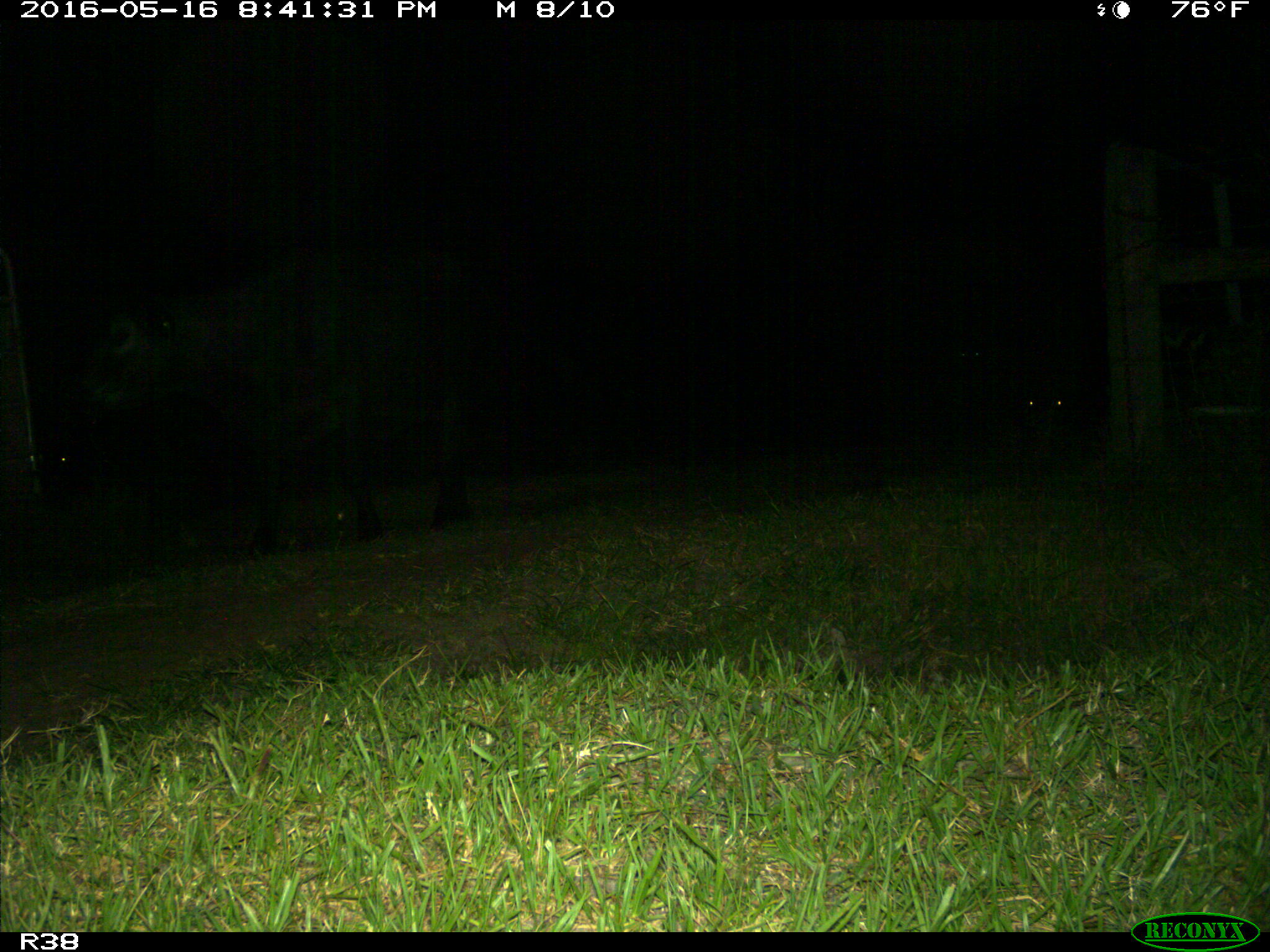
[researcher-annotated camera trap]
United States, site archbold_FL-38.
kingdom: Animalia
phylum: Chordata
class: Mammalia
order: Artiodactyla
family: Bovidae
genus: Bos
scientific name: Bos taurus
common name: domestic cow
Bos taurus (domestic cow).